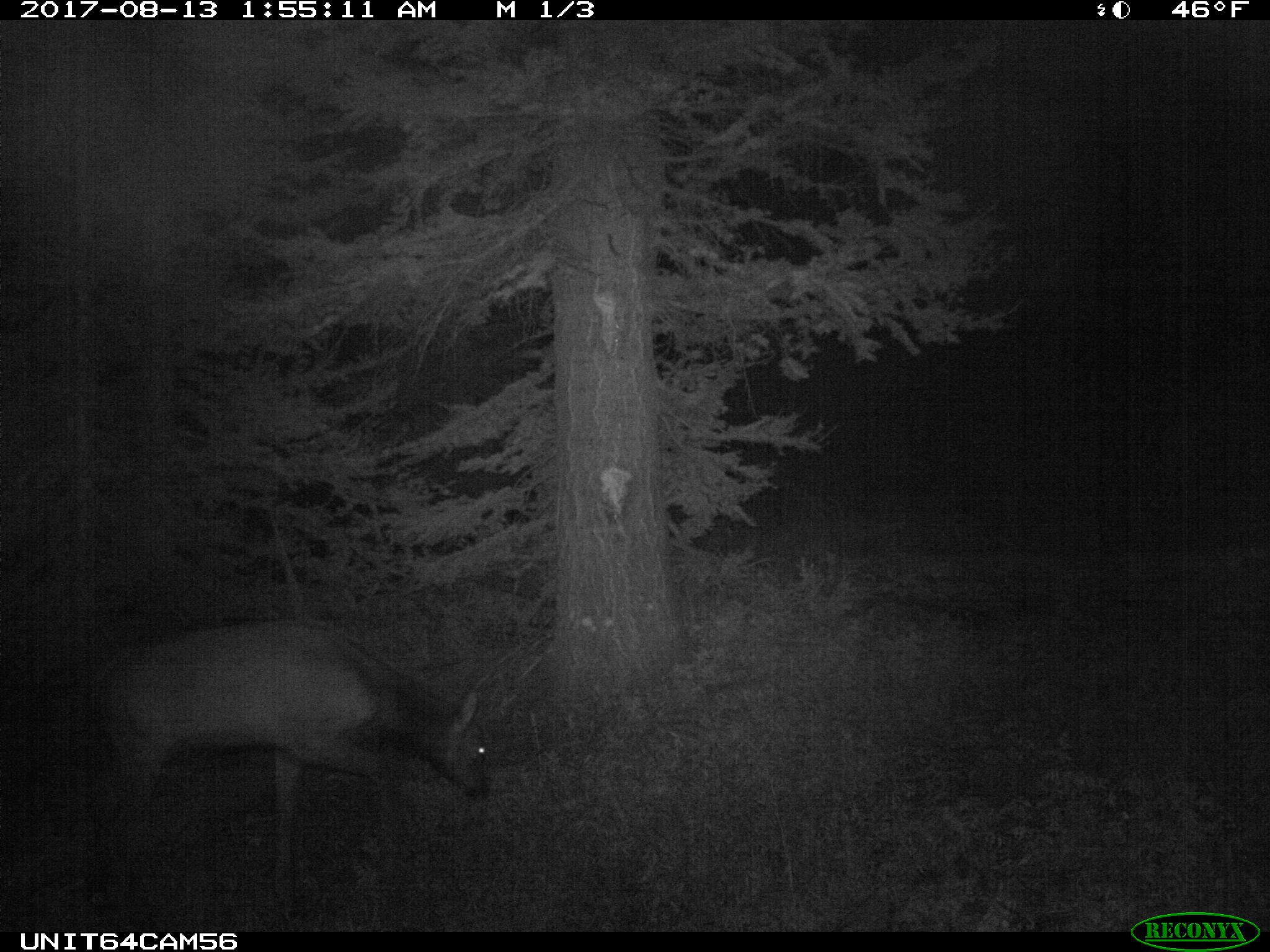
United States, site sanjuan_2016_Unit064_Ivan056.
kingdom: Animalia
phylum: Chordata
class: Mammalia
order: Artiodactyla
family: Cervidae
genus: Cervus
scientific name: Cervus elaphus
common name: red deer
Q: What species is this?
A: Cervus elaphus (red deer).